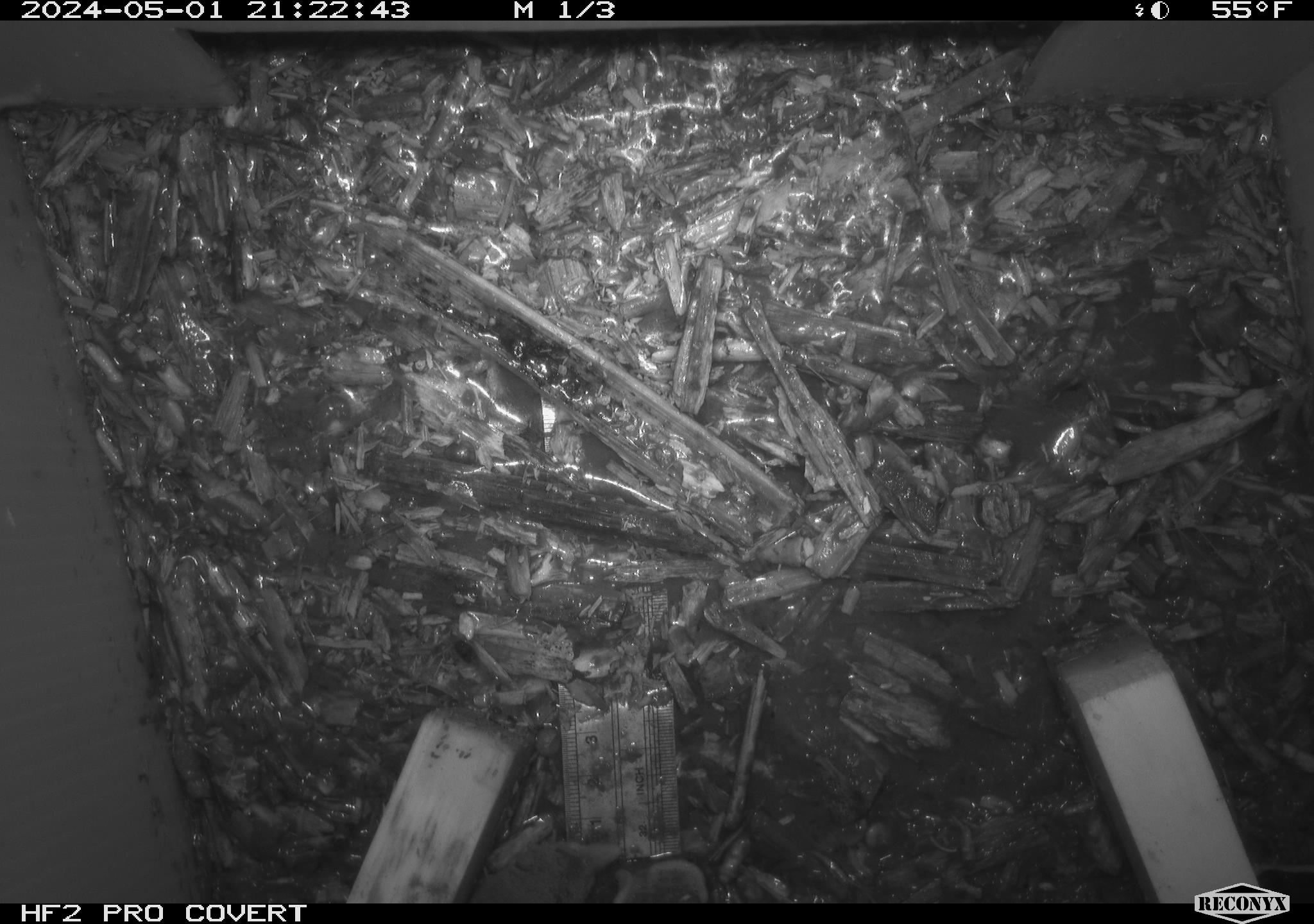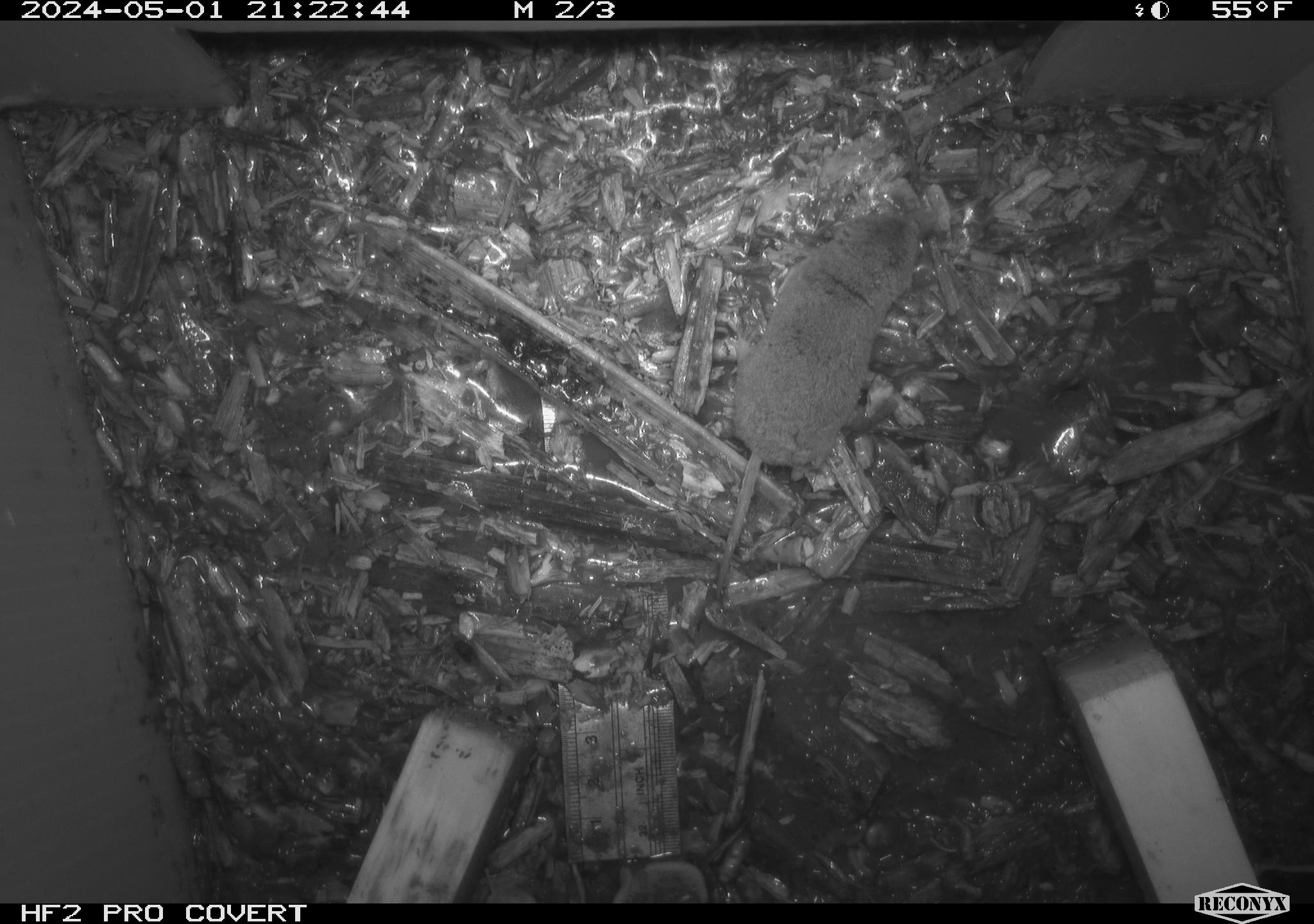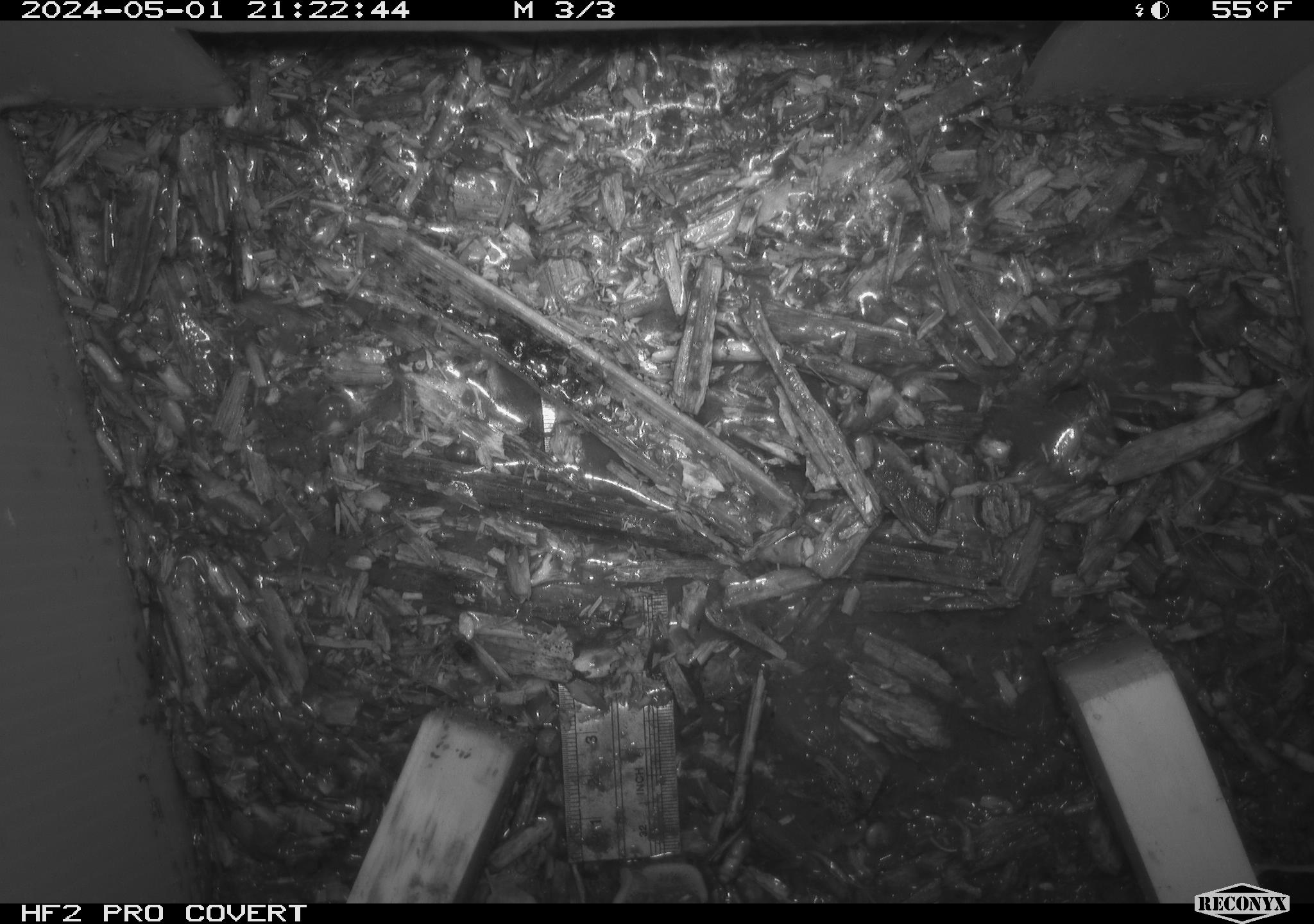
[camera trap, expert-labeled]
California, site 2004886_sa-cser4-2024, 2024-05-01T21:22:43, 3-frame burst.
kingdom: Animalia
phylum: Chordata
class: Mammalia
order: Eulipotyphla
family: Soricidae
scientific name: Soricidae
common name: shrews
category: soricidae family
Soricidae family (shrews) (Soricidae).